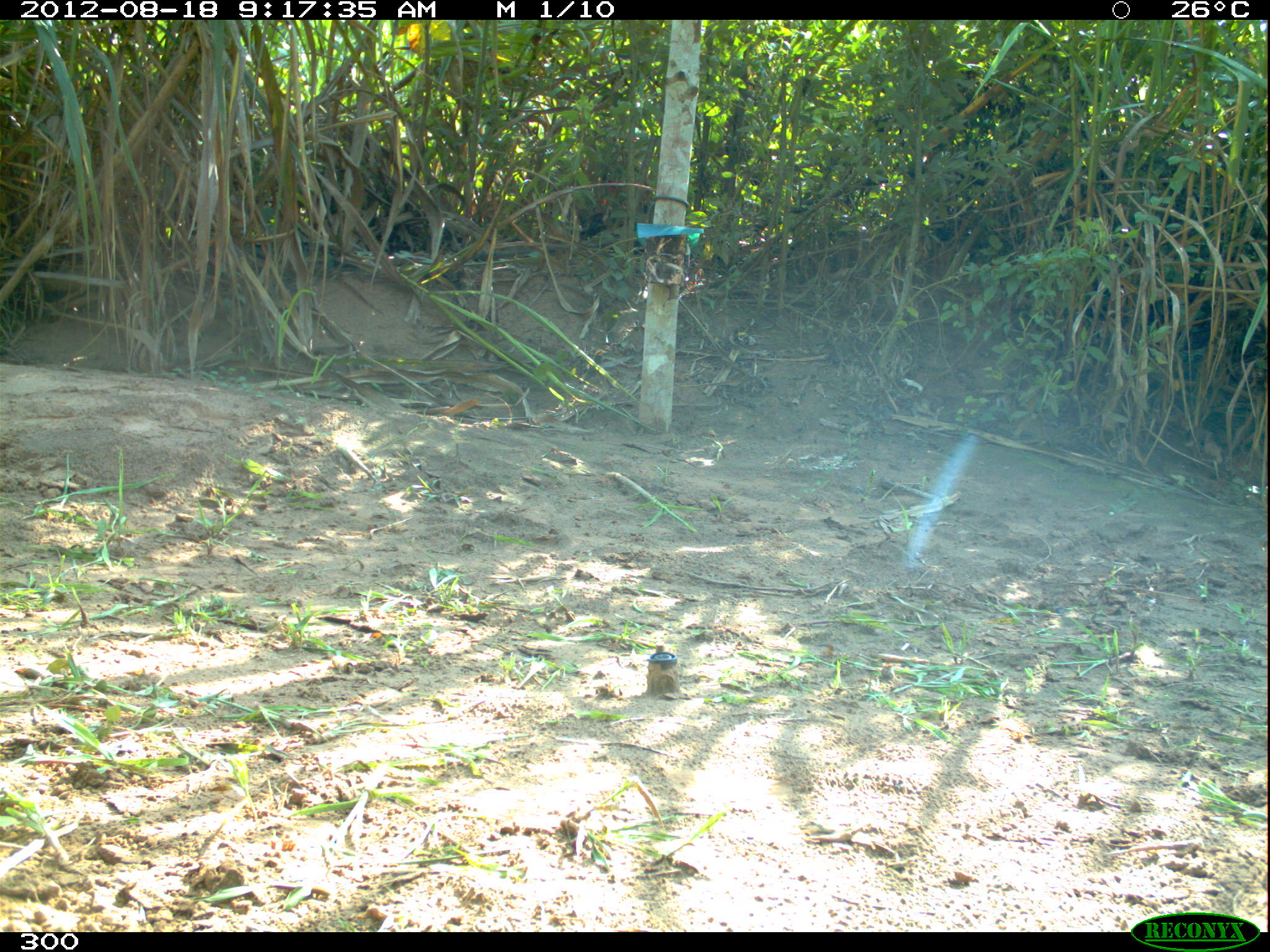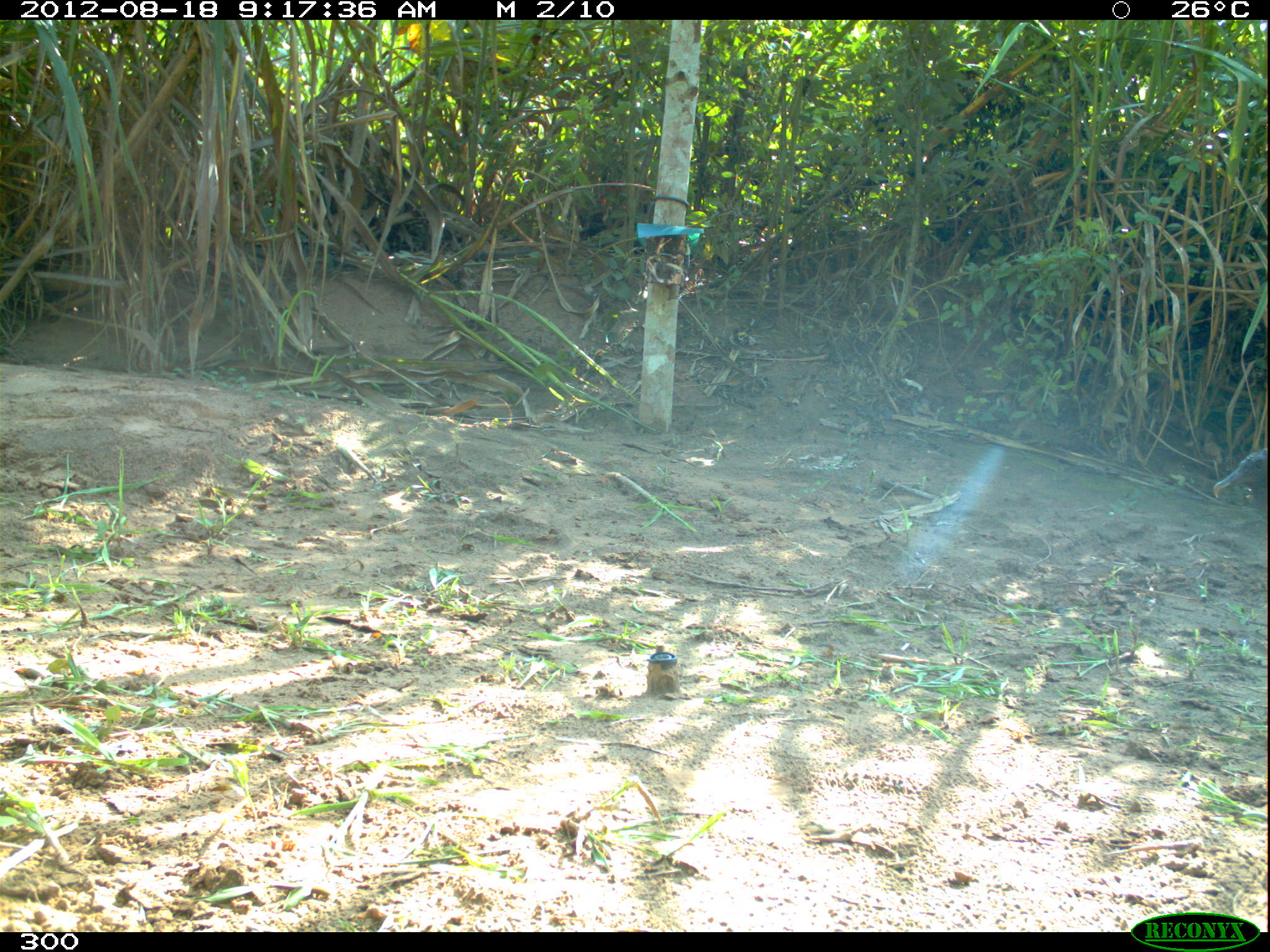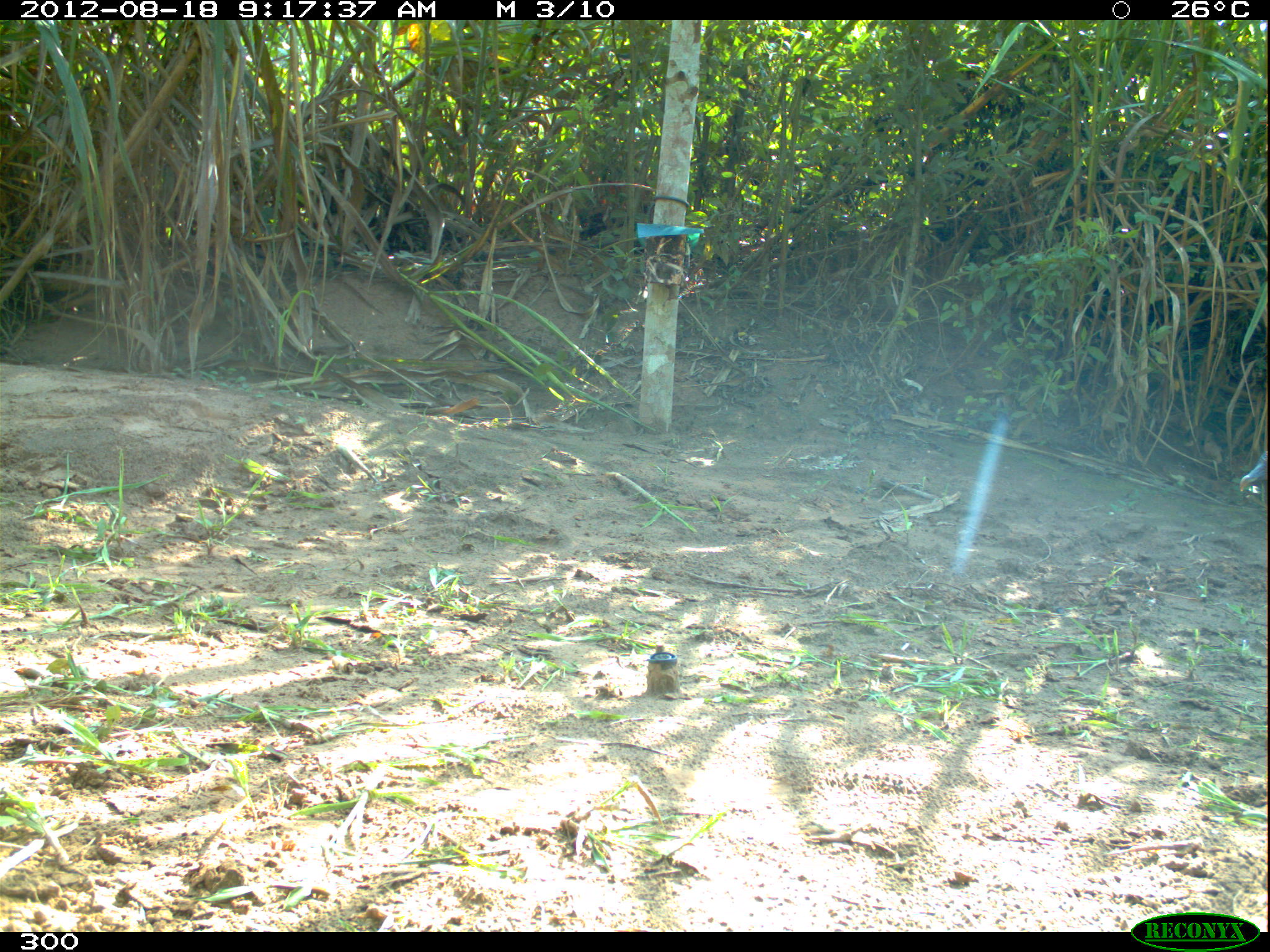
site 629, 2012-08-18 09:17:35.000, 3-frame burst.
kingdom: Animalia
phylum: Chordata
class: Aves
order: Cathartiformes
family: Cathartidae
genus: Coragyps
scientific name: Coragyps atratus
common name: black vulture